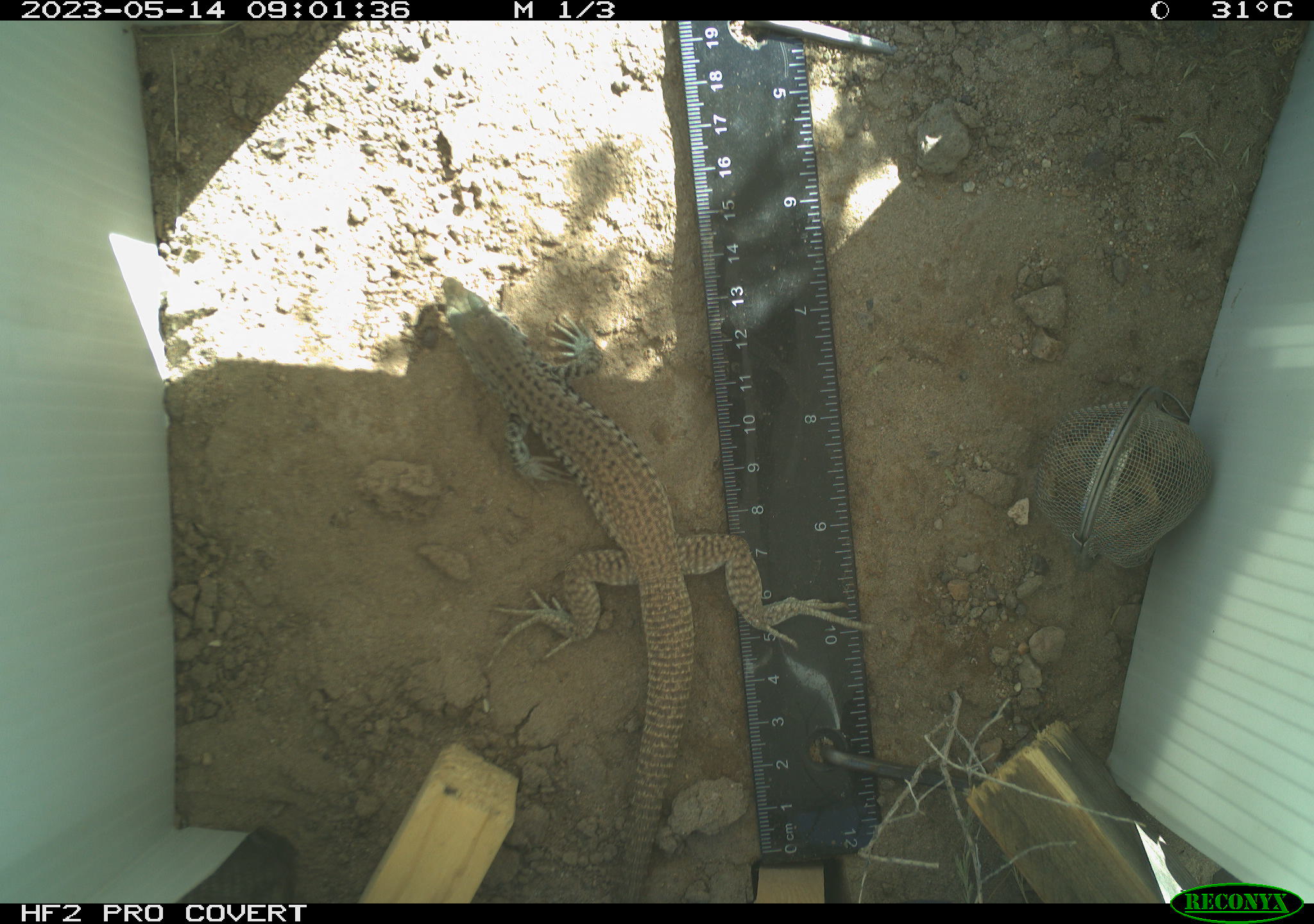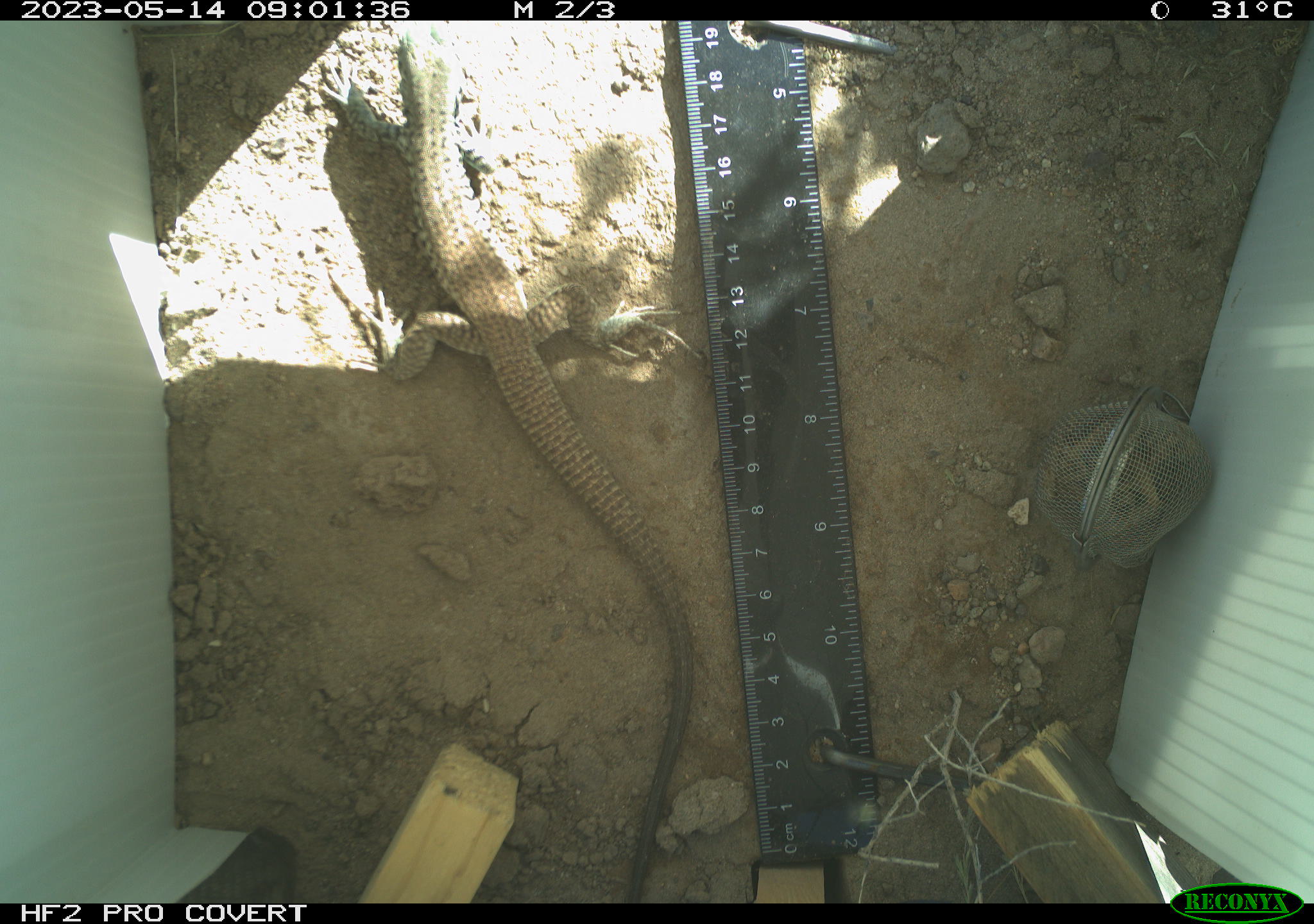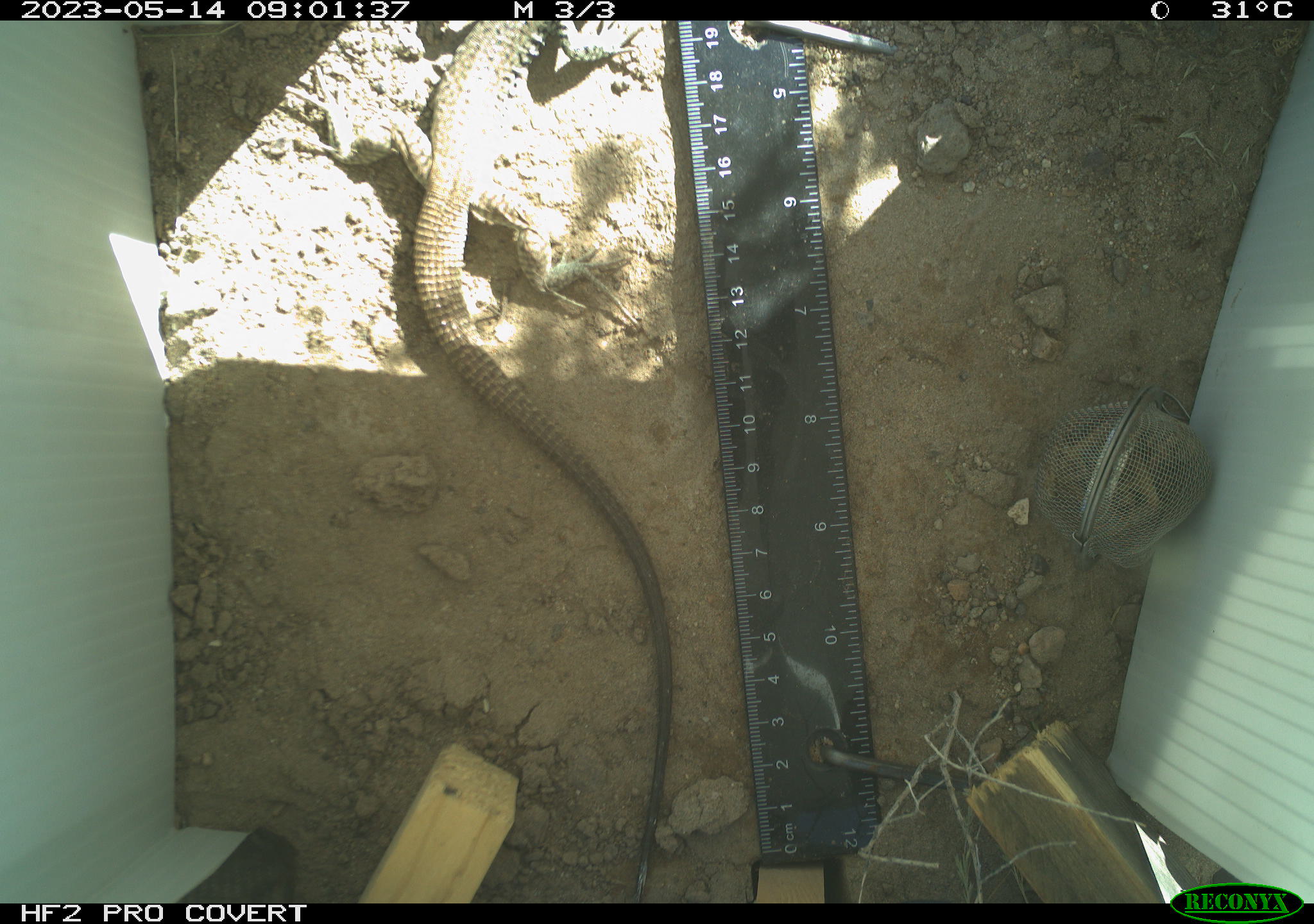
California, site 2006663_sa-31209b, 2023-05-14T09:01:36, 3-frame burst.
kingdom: Animalia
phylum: Chordata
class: Reptilia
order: Squamata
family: Teiidae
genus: Aspidoscelis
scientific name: Aspidoscelis tigris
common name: western whiptail